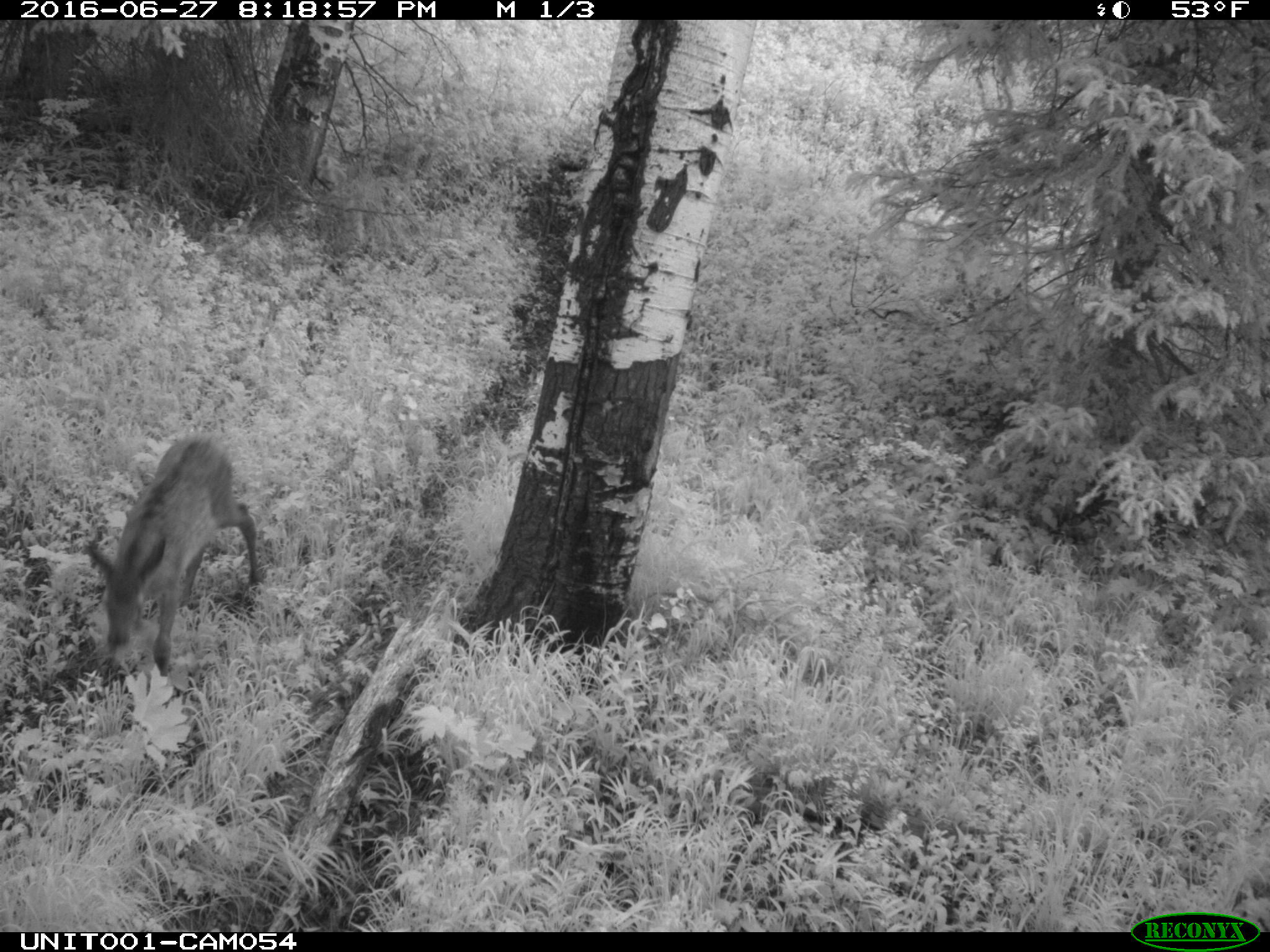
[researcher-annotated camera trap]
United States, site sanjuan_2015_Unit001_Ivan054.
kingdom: Animalia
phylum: Chordata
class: Mammalia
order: Artiodactyla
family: Cervidae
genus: Cervus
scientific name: Cervus elaphus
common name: red deer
Cervus elaphus (red deer).